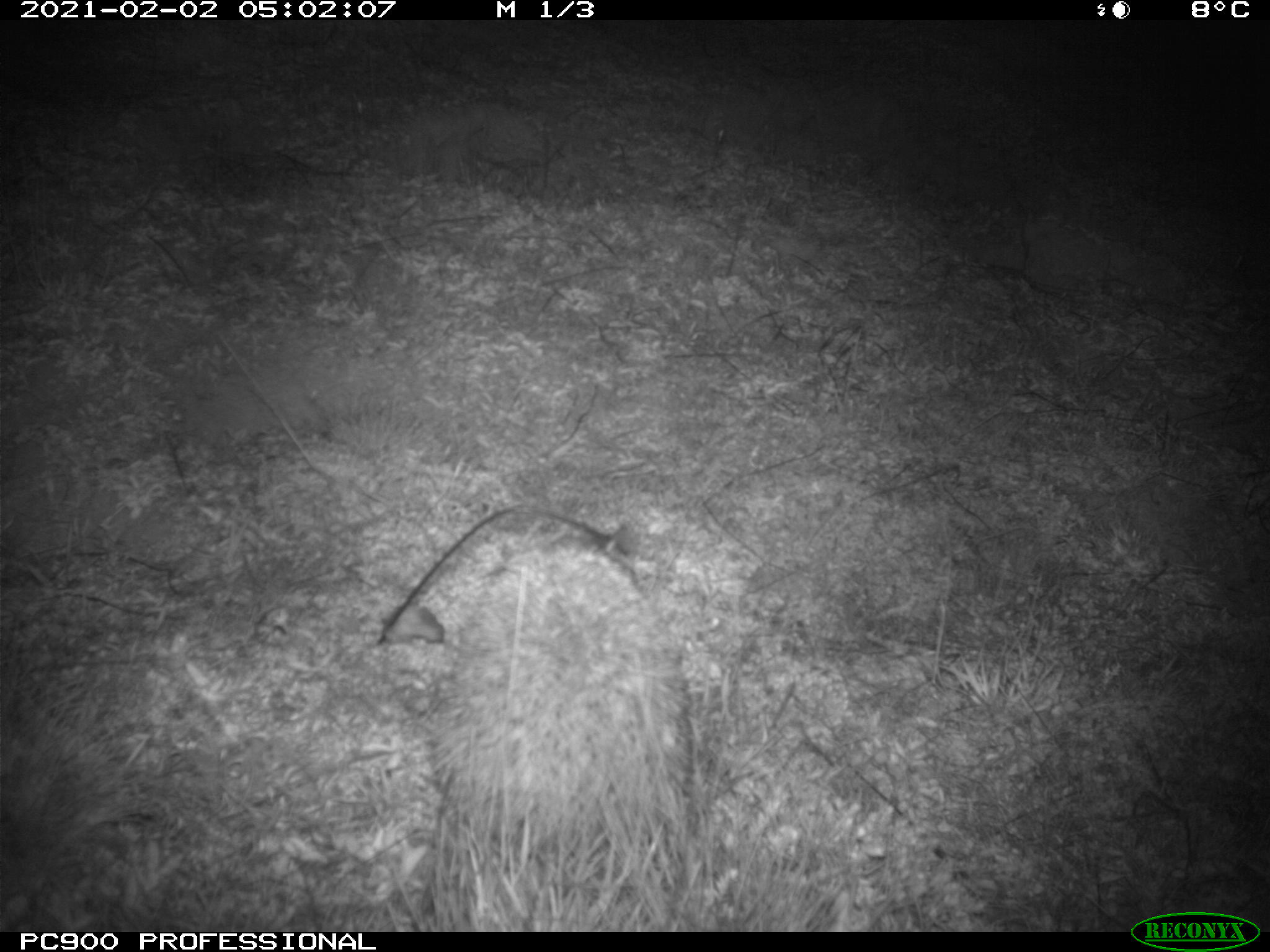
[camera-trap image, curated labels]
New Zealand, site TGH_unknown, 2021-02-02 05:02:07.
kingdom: Animalia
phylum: Chordata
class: Mammalia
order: Eulipotyphla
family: Erinaceidae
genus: Erinaceus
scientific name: Erinaceus europaeus europaeus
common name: european hedgehog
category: hedgehog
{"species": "hedgehog (european hedgehog) (Erinaceus europaeus europaeus)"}